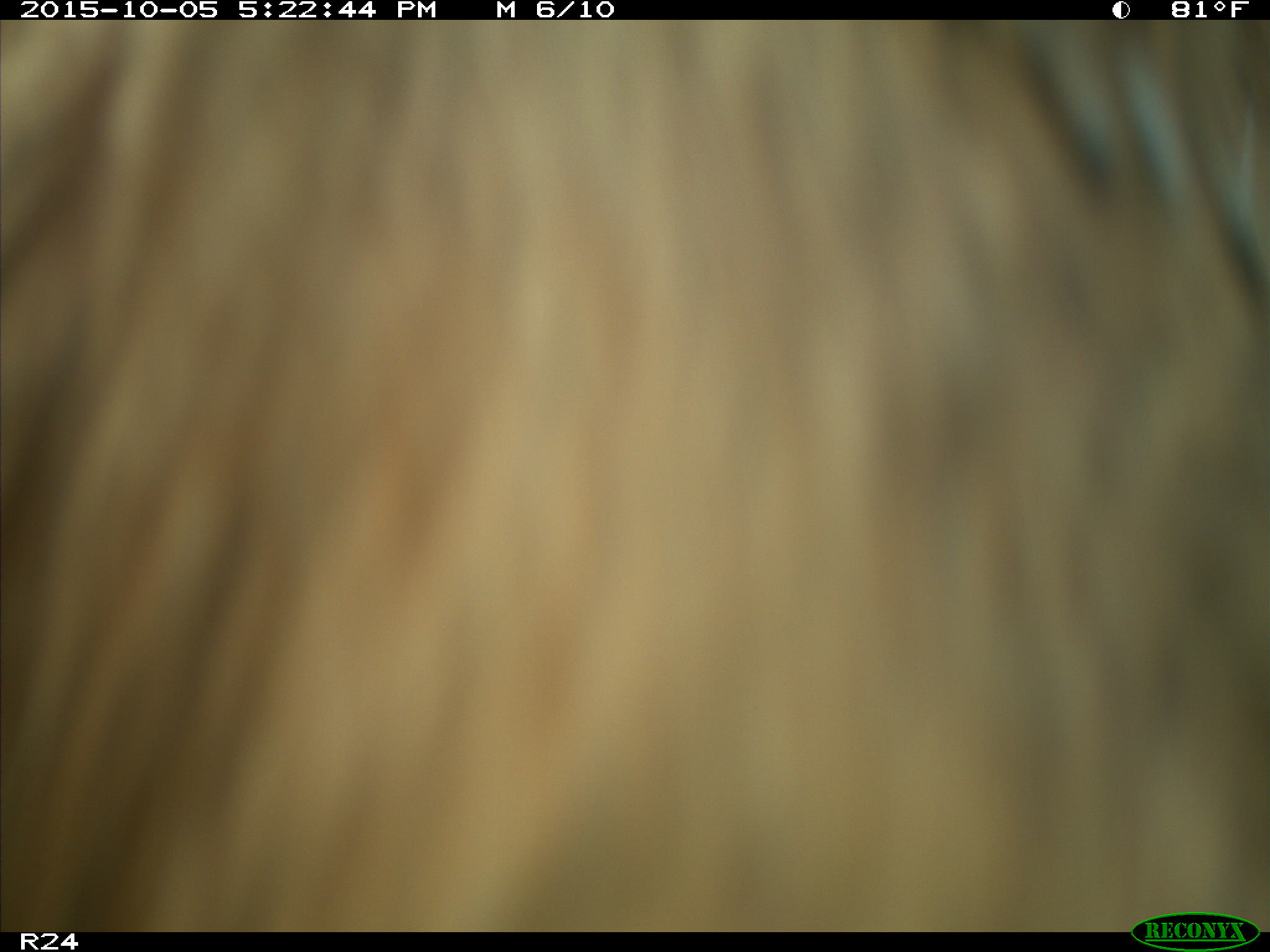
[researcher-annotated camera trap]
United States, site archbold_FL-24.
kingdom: Animalia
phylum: Chordata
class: Mammalia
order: Artiodactyla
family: Bovidae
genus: Bos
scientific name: Bos taurus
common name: domestic cow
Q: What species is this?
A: Bos taurus (domestic cow).